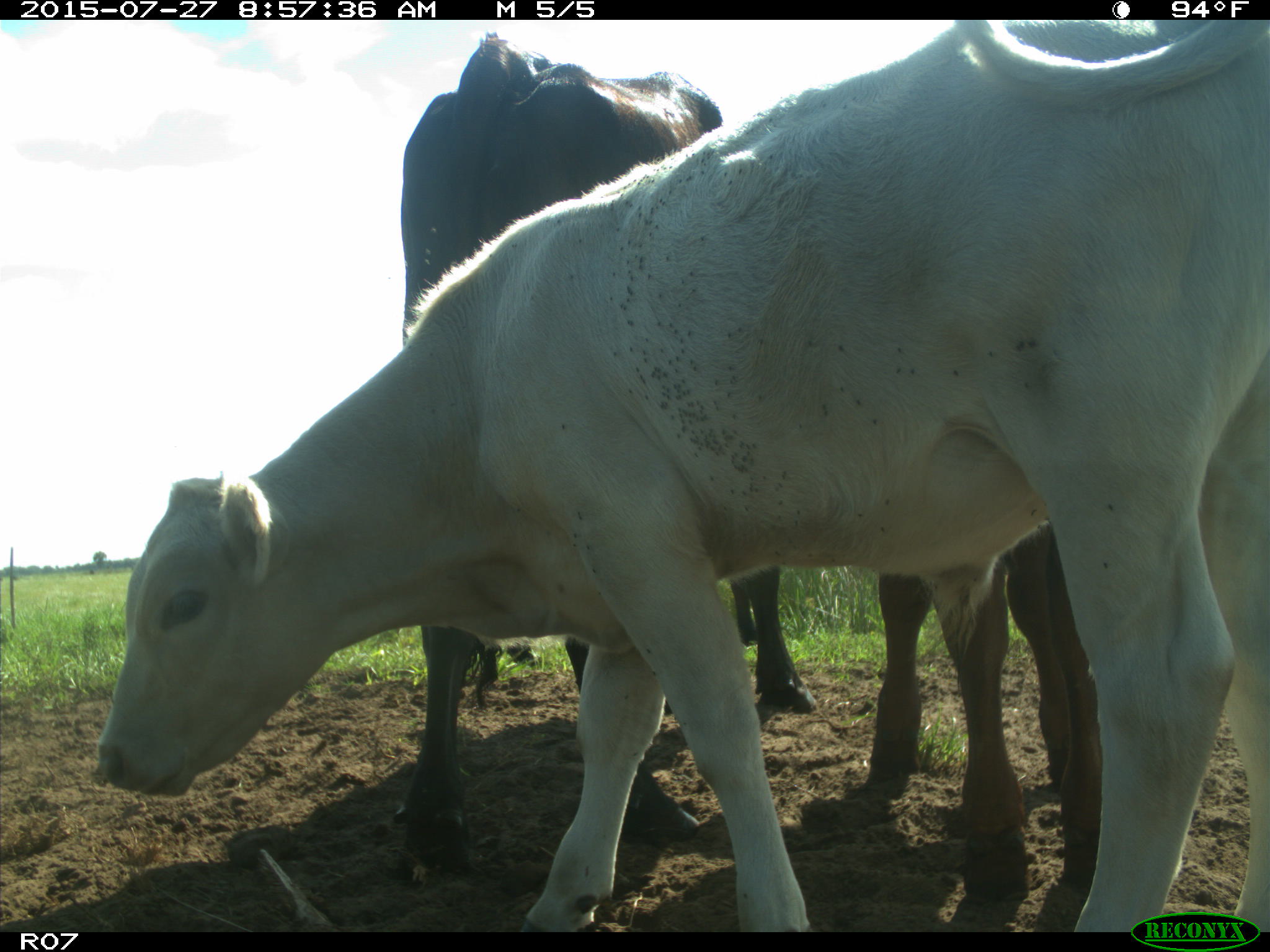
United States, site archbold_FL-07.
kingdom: Animalia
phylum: Chordata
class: Mammalia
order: Artiodactyla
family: Bovidae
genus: Bos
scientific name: Bos taurus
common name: domestic cow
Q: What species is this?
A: Bos taurus (domestic cow).